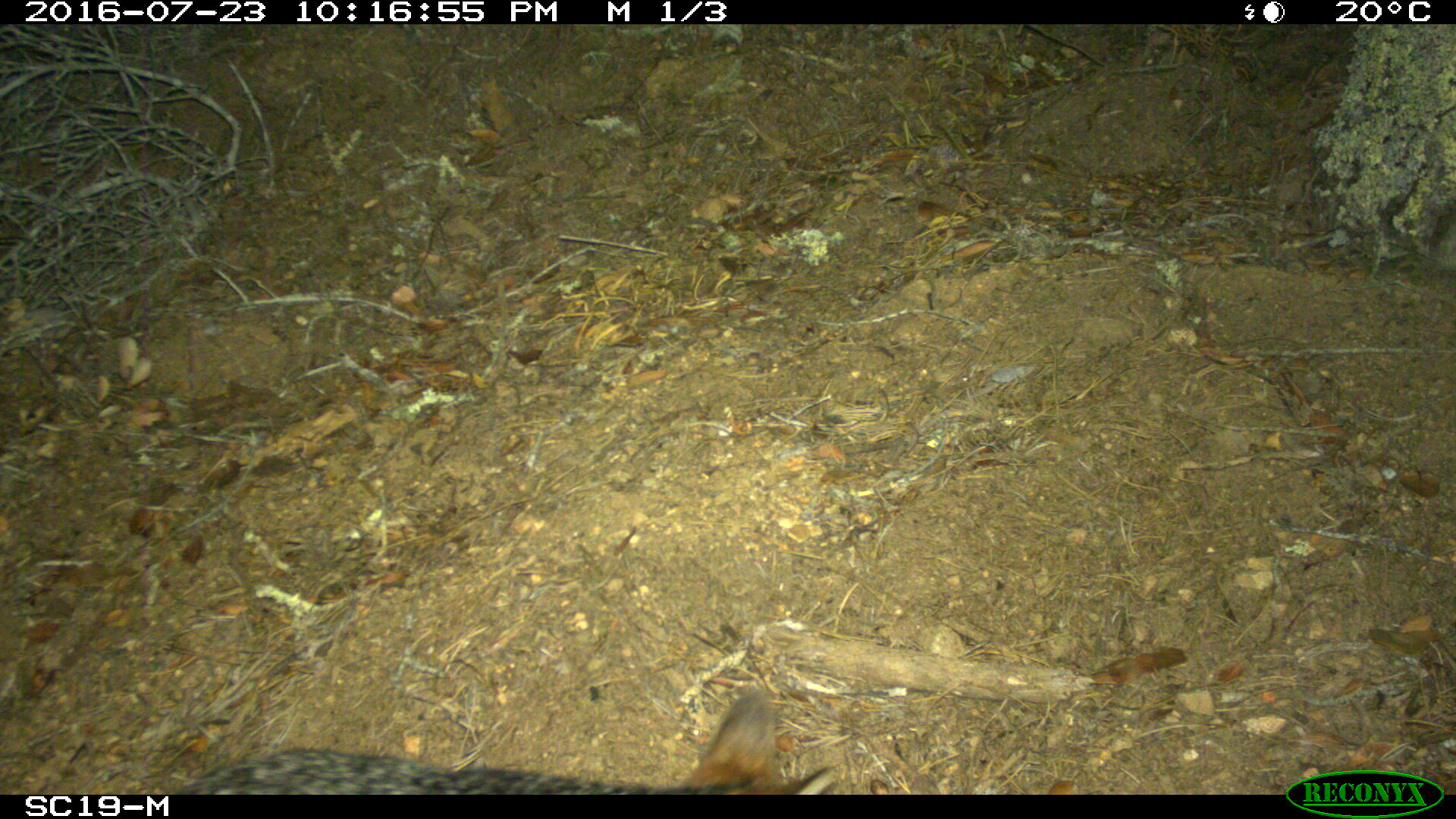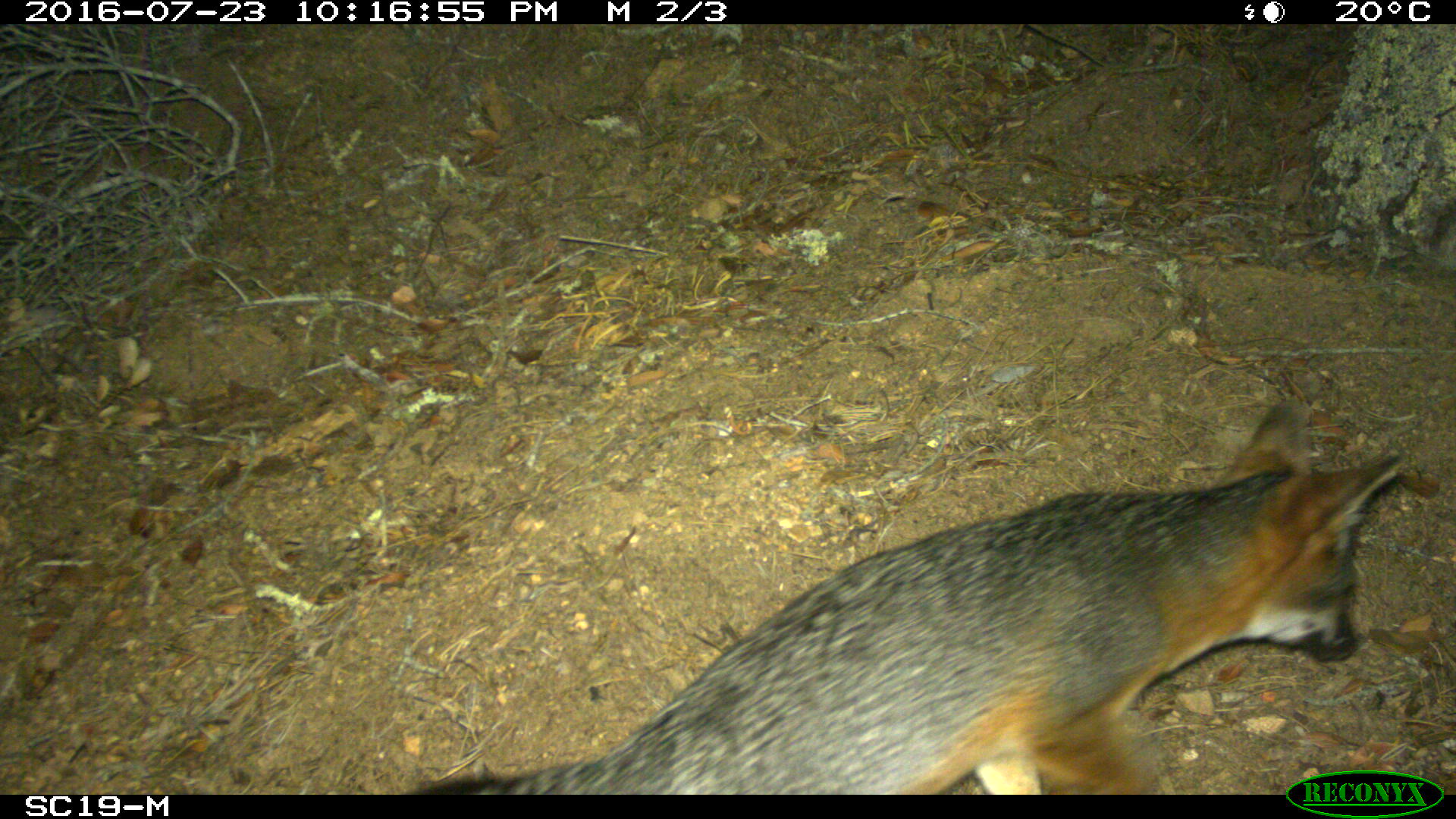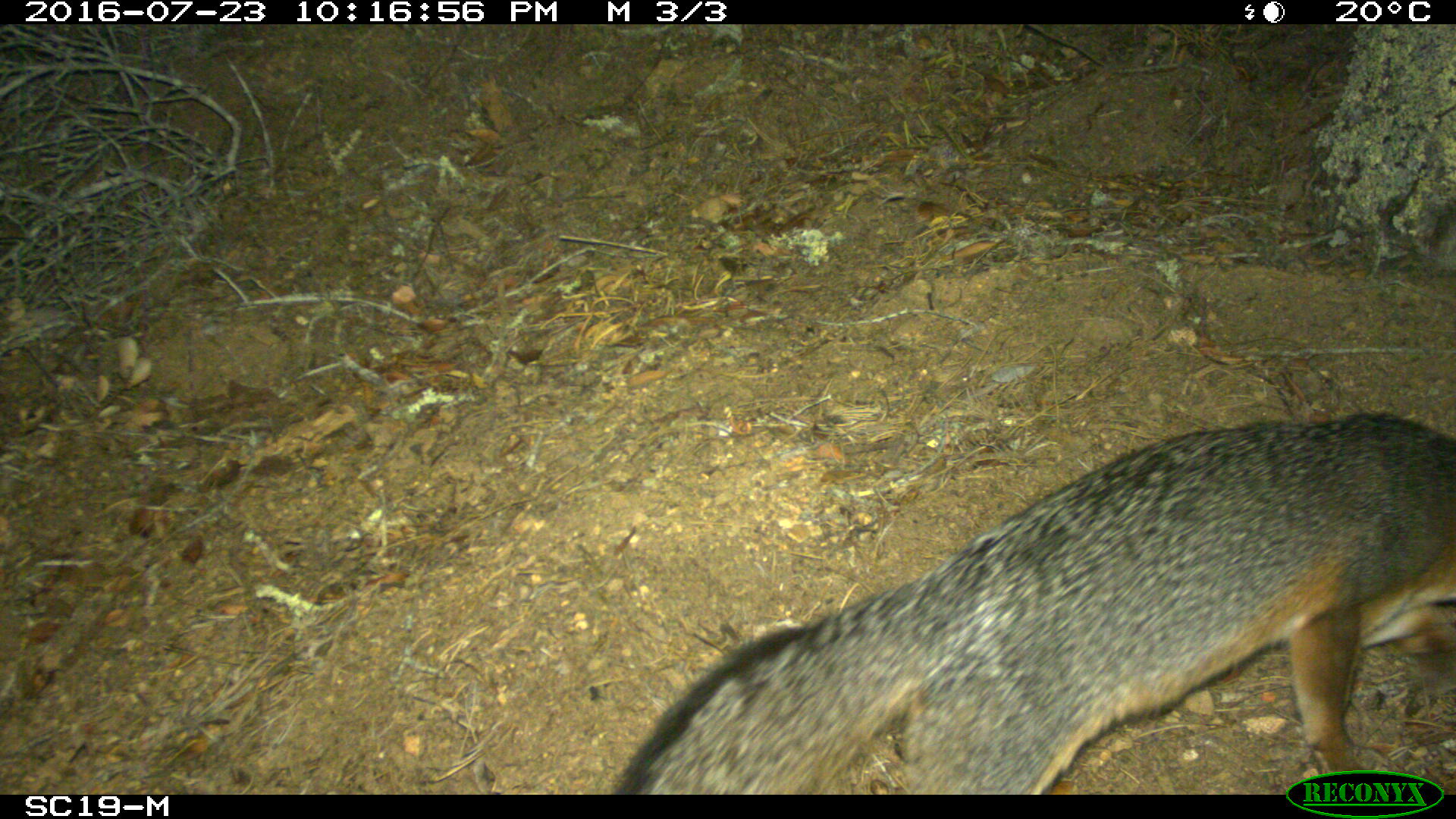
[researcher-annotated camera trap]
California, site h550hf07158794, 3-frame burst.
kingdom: Animalia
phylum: Chordata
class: Mammalia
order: Carnivora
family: Canidae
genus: Urocyon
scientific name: Urocyon littoralis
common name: island fox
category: fox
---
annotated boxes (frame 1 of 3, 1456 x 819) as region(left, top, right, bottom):
fox: region(174, 690, 834, 795)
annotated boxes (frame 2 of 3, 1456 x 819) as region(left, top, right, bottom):
fox: region(425, 403, 1403, 793)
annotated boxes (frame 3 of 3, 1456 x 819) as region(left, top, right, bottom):
fox: region(619, 413, 1455, 794)